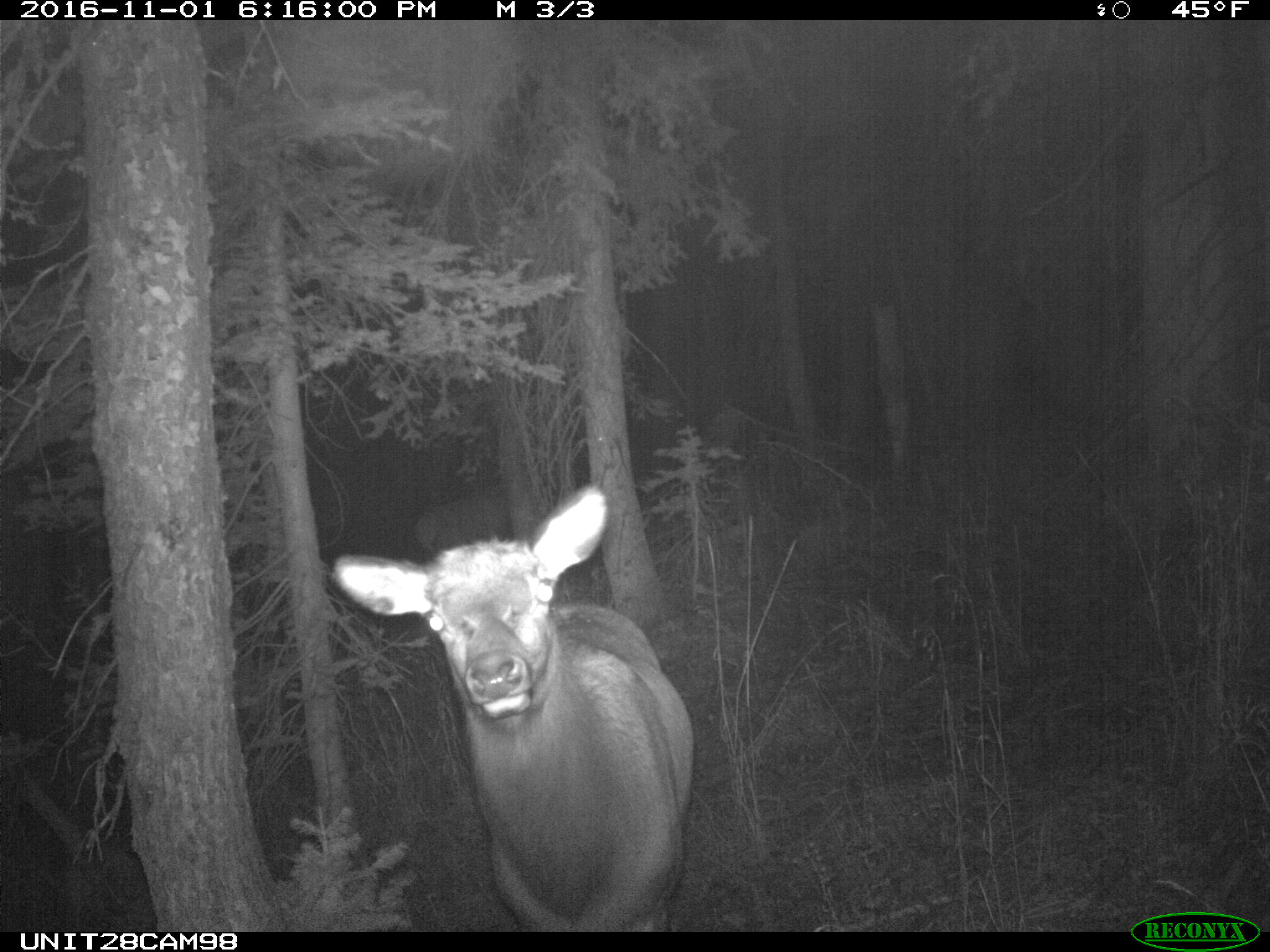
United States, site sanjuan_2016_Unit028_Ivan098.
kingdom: Animalia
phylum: Chordata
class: Mammalia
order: Artiodactyla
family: Cervidae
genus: Cervus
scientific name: Cervus elaphus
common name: red deer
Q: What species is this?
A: Cervus elaphus (red deer).